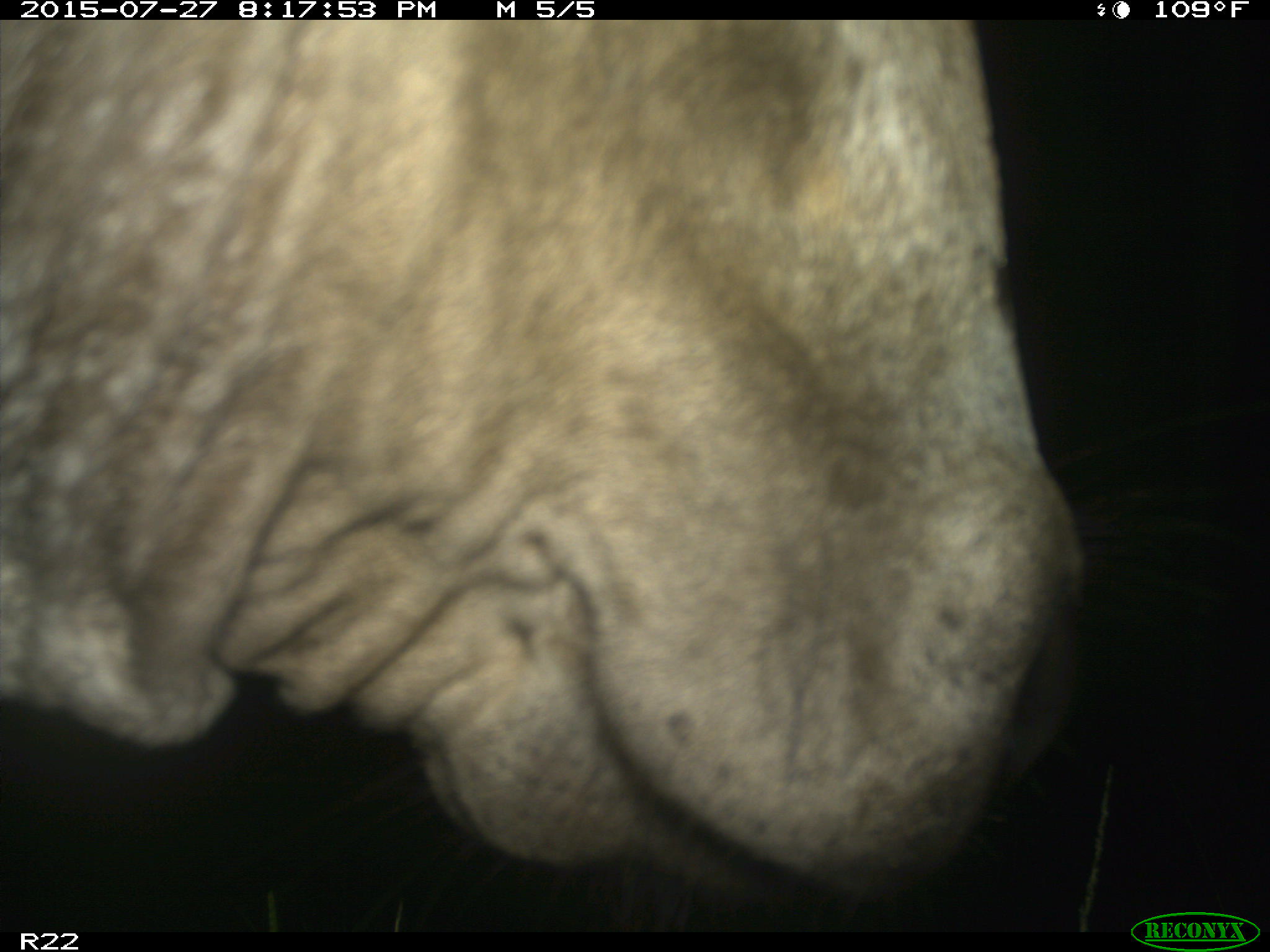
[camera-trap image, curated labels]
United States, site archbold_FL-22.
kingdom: Animalia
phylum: Chordata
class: Mammalia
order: Artiodactyla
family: Bovidae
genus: Bos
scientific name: Bos taurus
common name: domestic cow